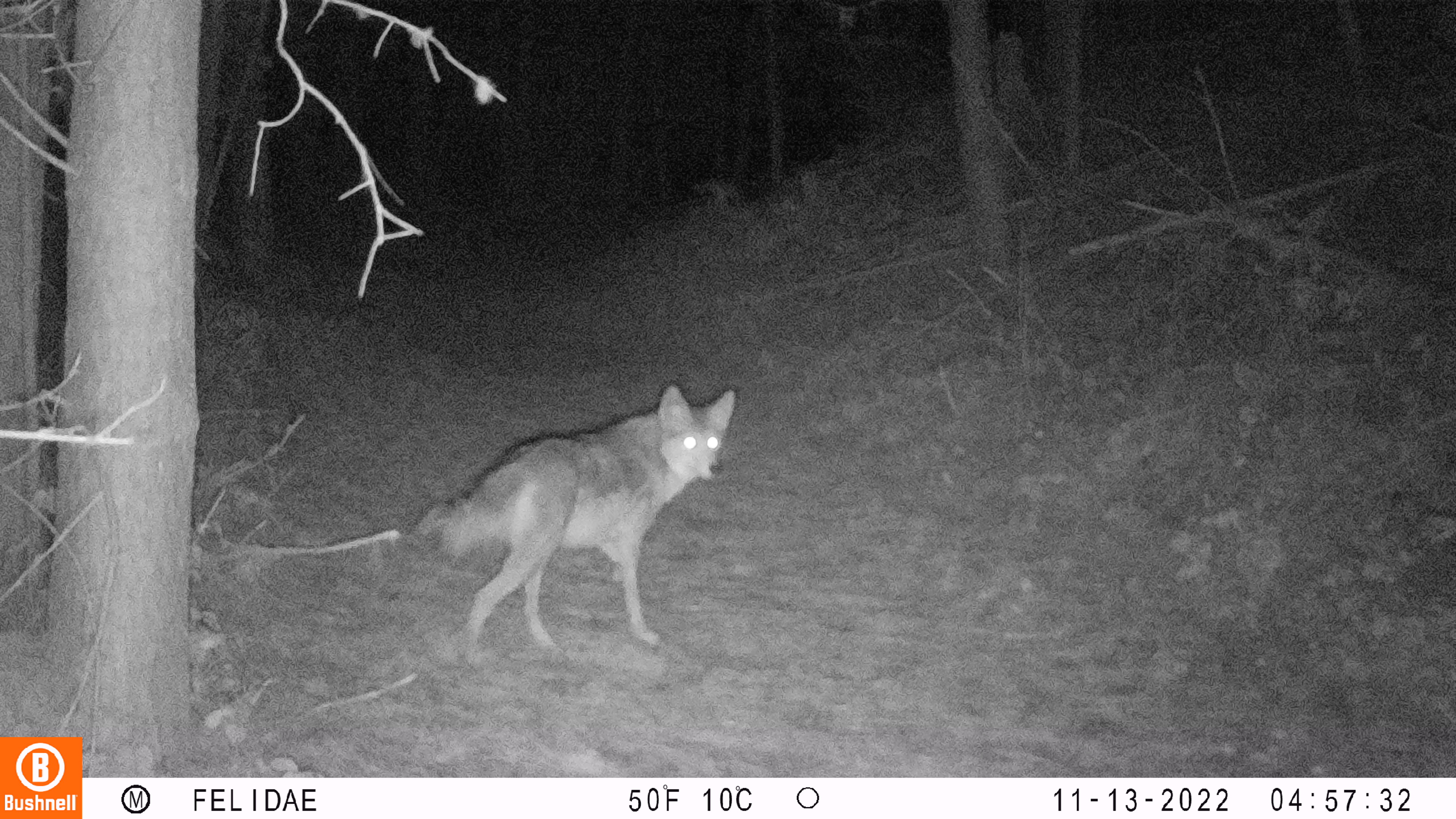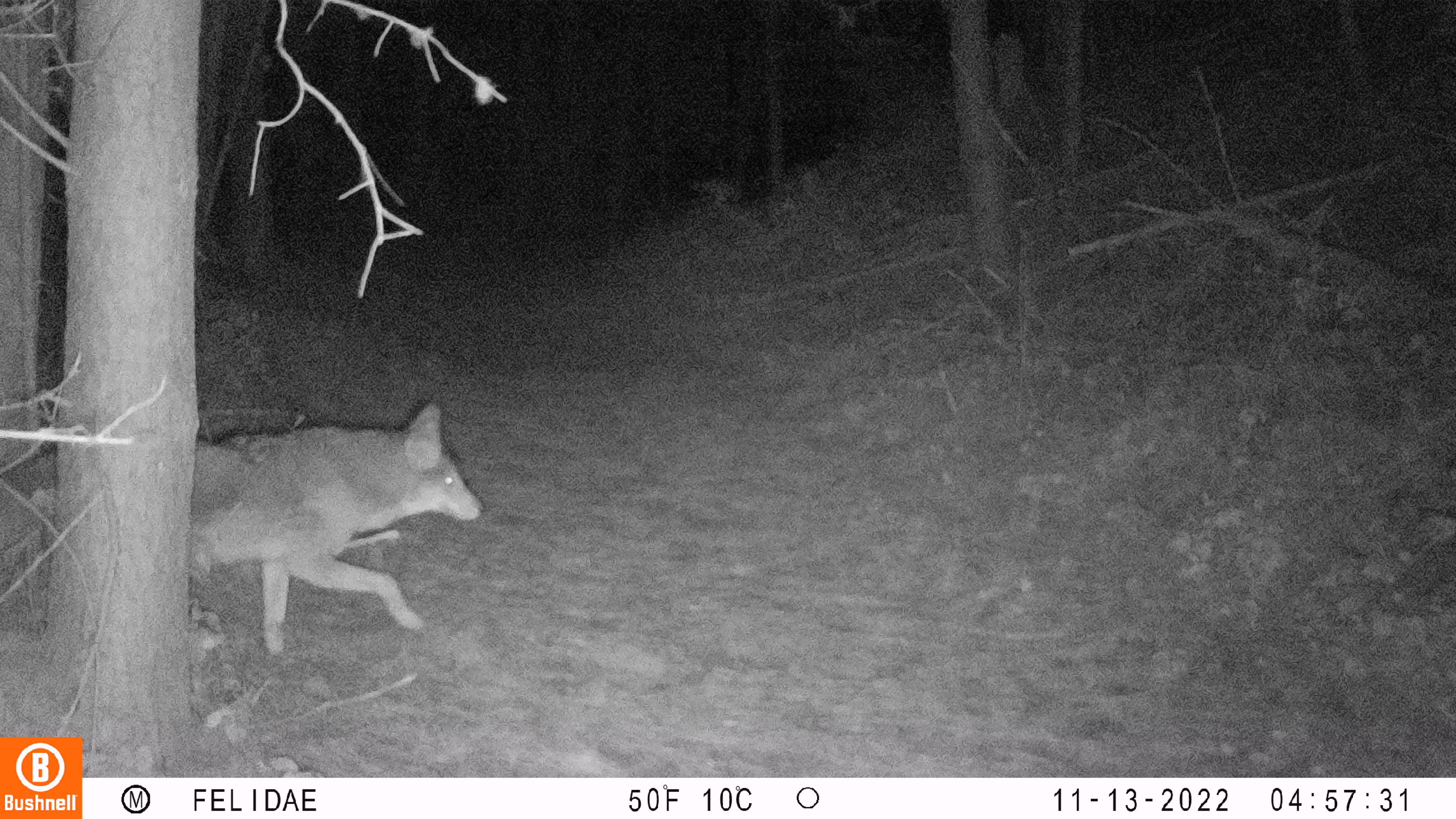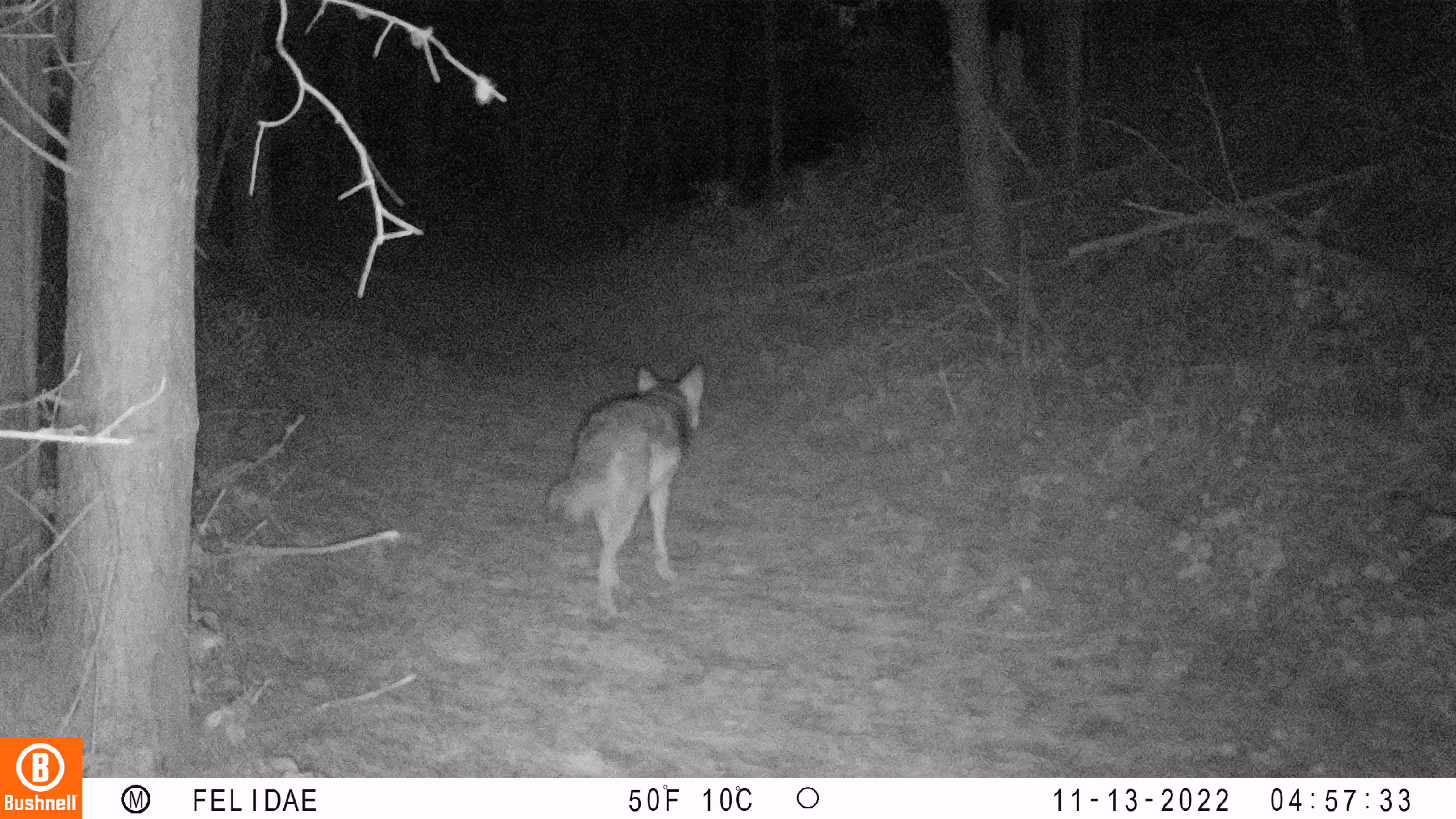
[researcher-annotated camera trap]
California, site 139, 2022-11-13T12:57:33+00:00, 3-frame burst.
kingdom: Animalia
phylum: Chordata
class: Mammalia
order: Carnivora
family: Canidae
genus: Canis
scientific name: Canis latrans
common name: coyote